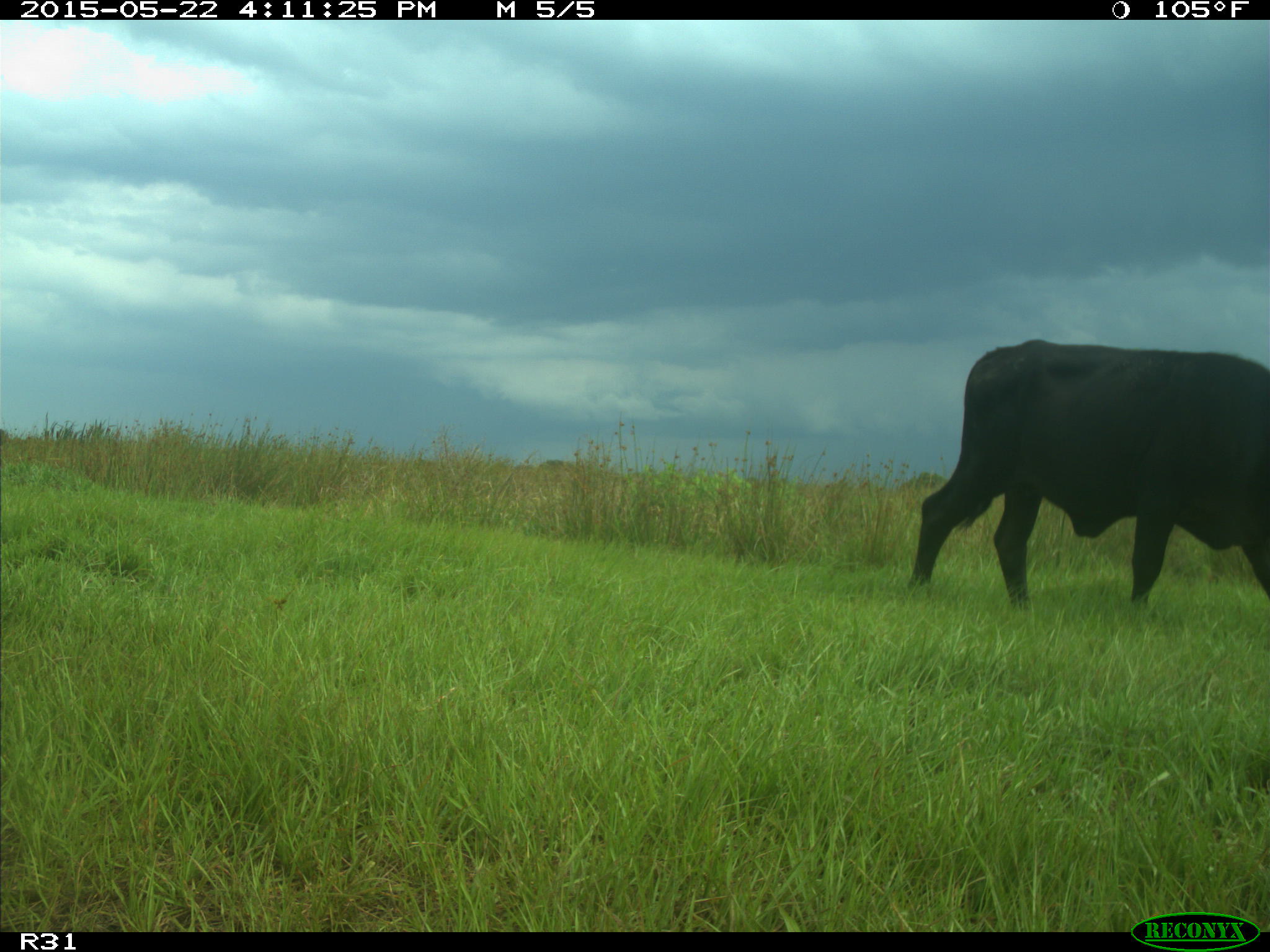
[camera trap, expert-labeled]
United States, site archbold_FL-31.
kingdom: Animalia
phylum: Chordata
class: Mammalia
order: Artiodactyla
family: Bovidae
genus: Bos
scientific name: Bos taurus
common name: domestic cow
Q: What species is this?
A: Bos taurus (domestic cow).